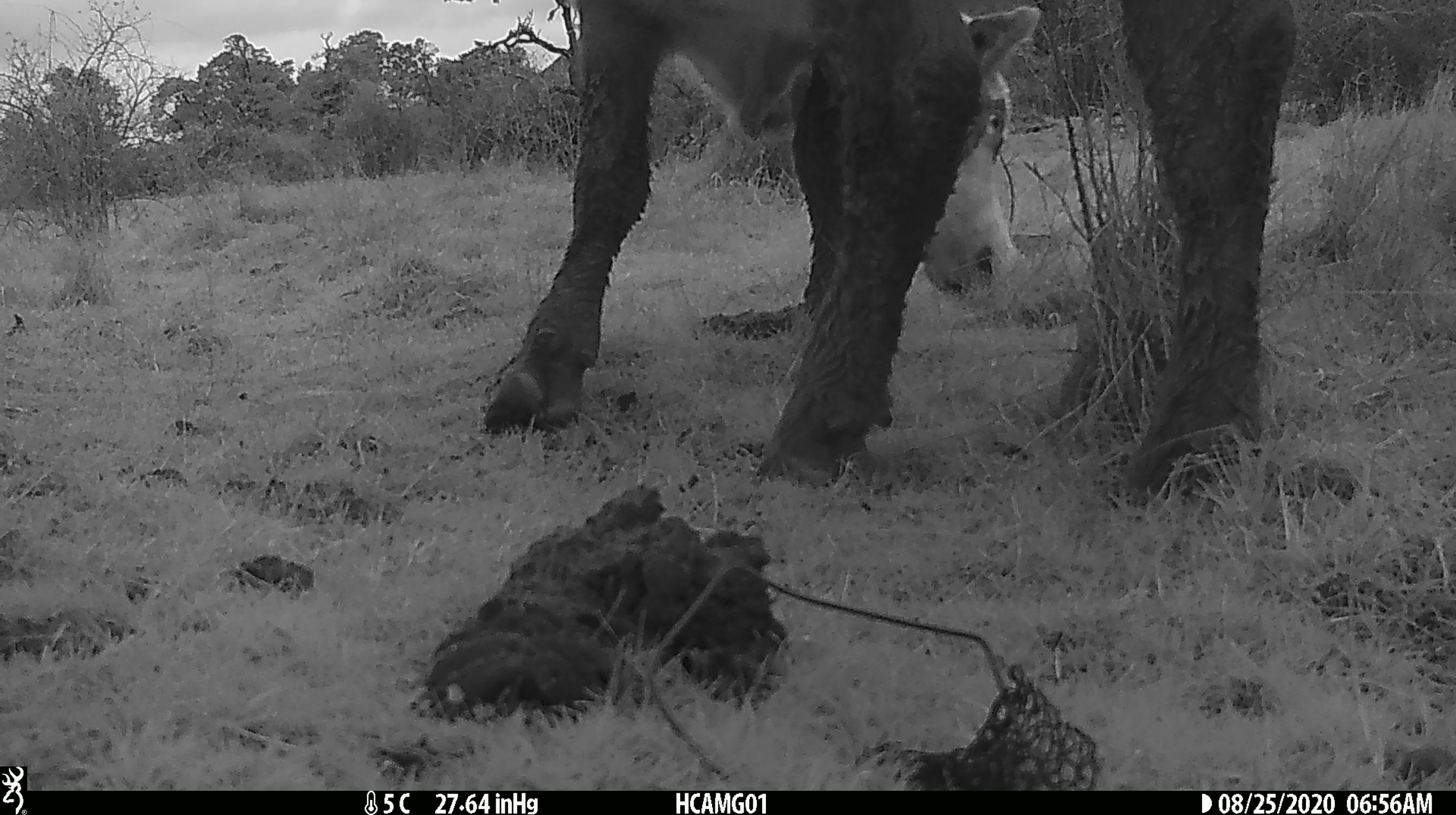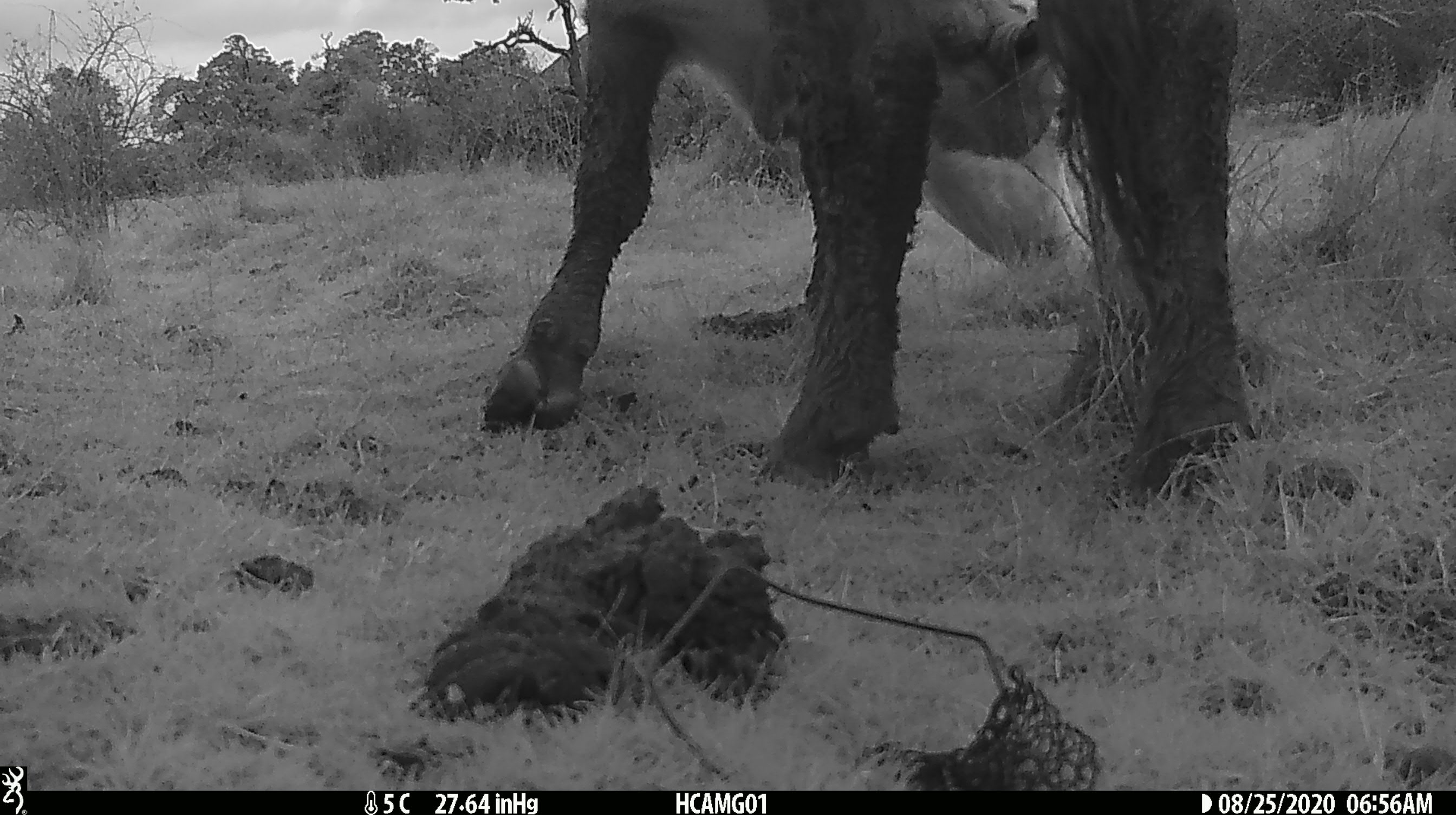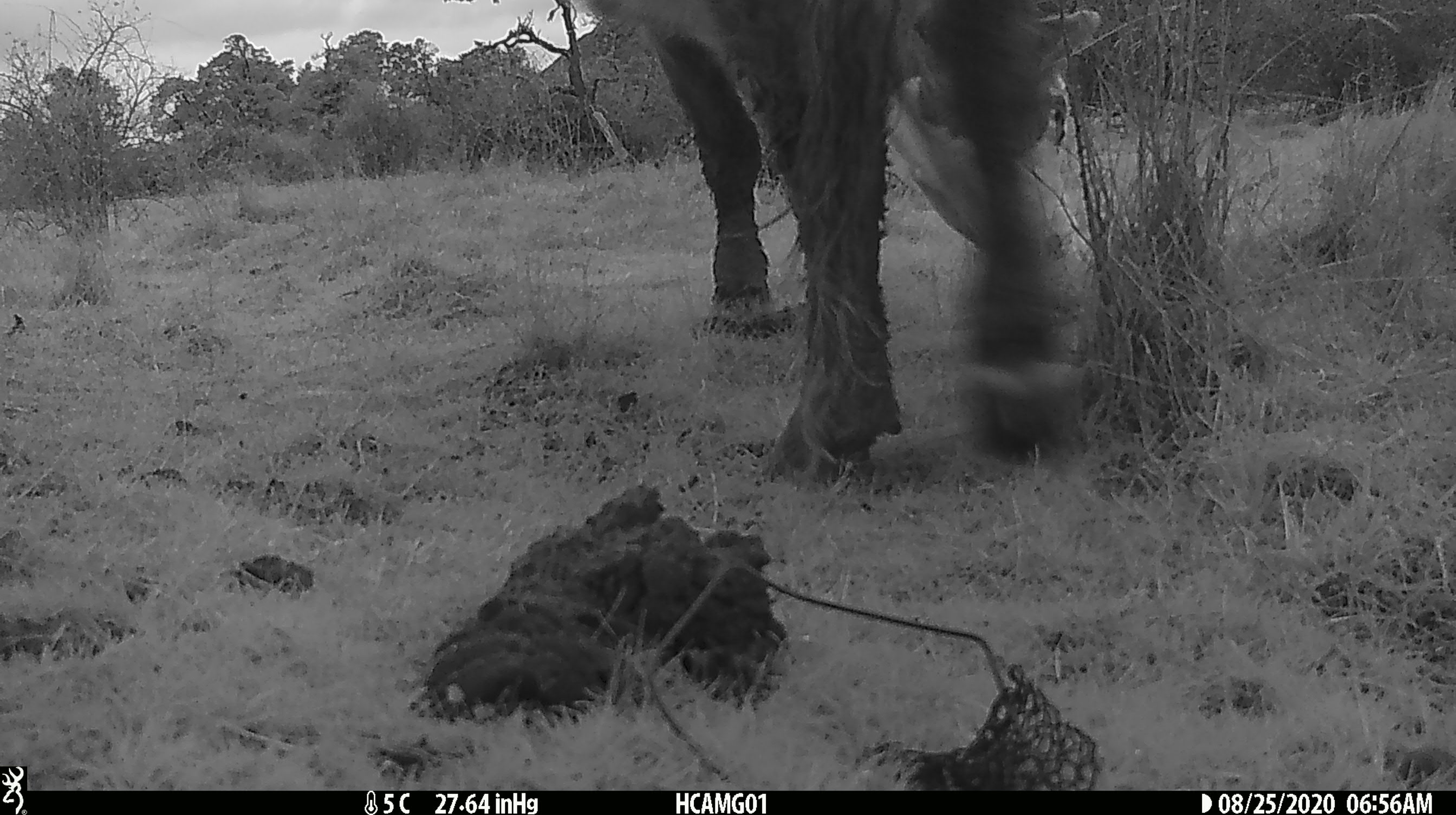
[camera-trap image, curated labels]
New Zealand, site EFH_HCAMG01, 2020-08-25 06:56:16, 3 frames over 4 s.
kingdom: Animalia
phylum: Chordata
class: Mammalia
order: Artiodactyla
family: Bovidae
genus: Bos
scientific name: Bos taurus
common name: domestic cow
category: cow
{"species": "cow (domestic cow) (Bos taurus)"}